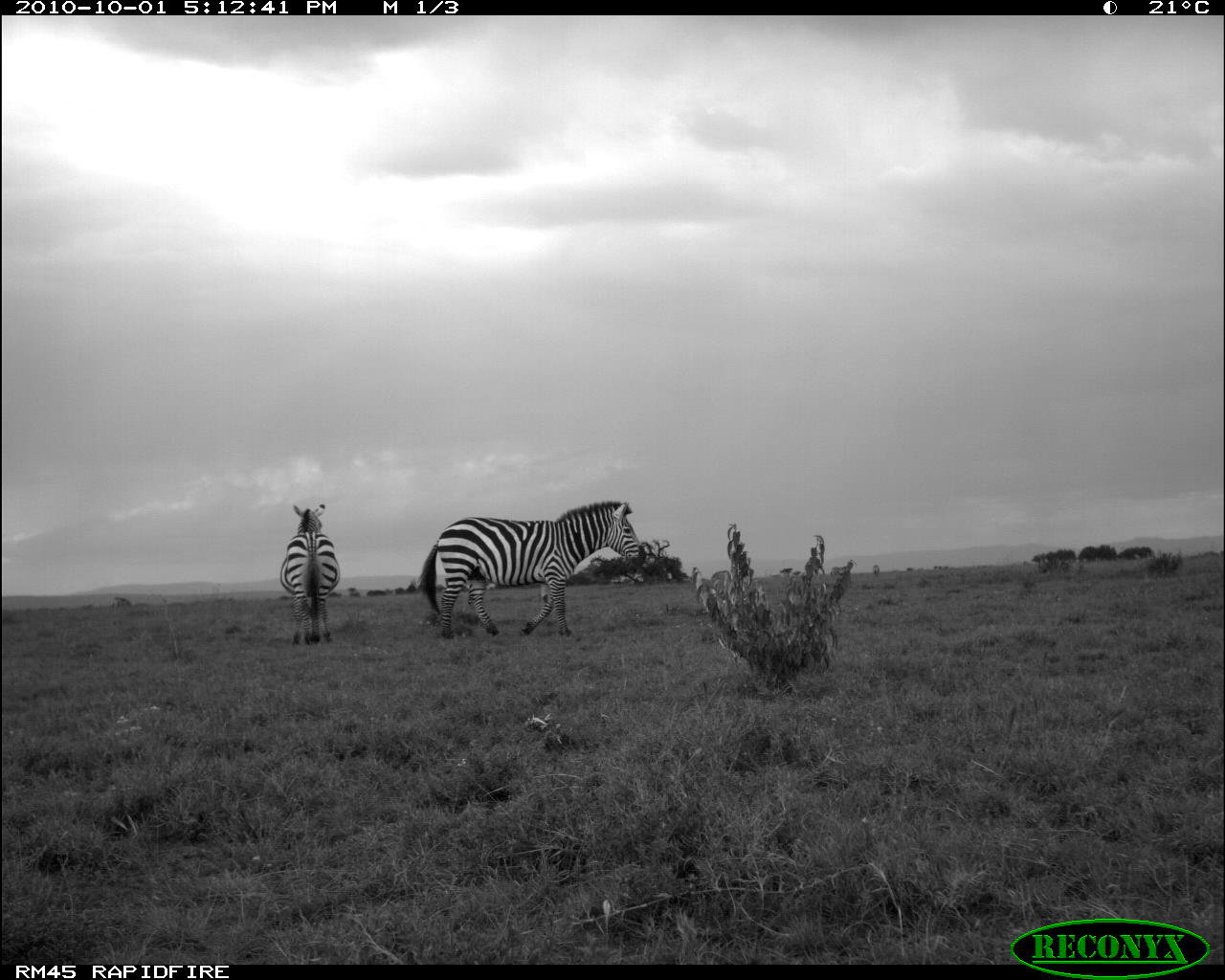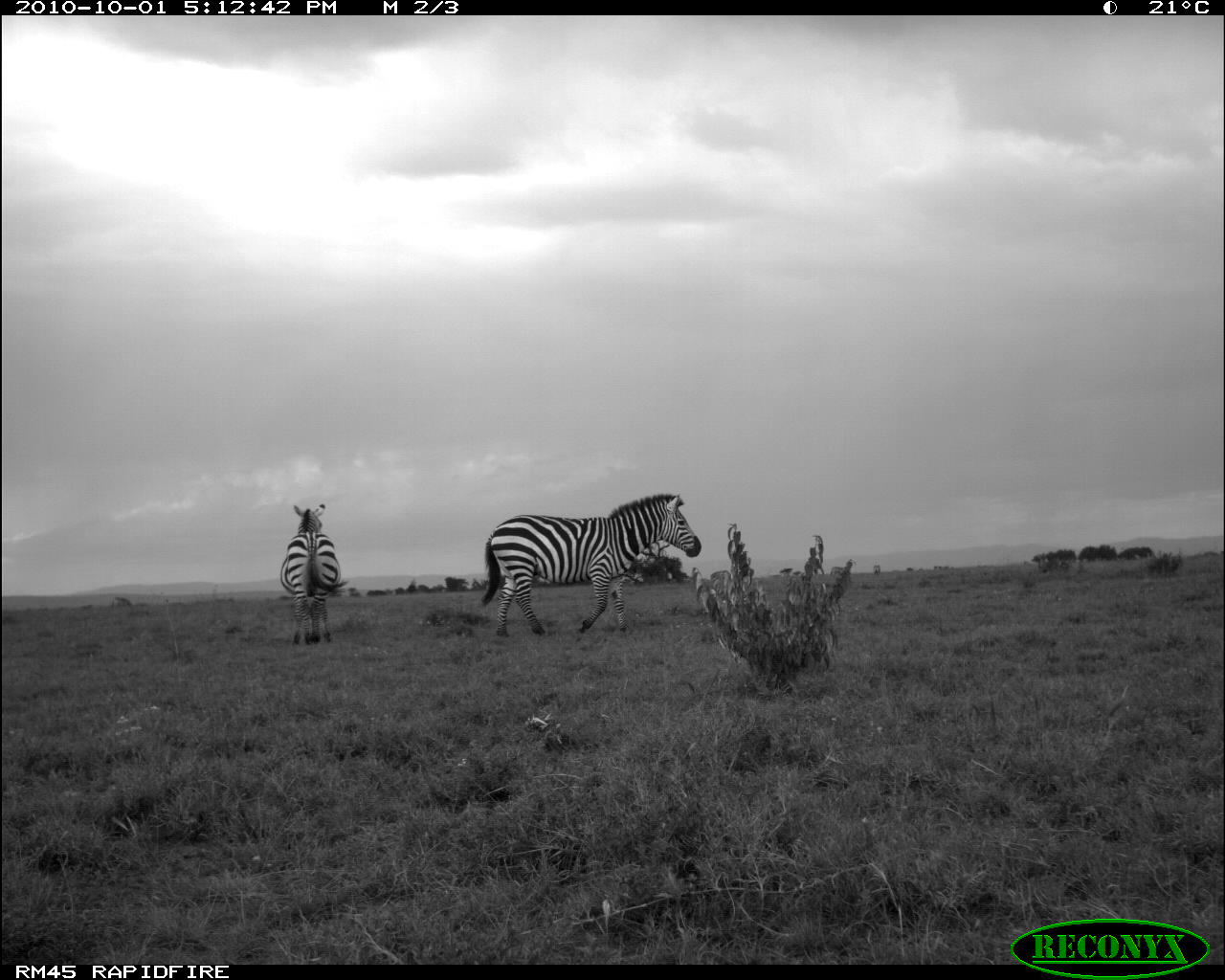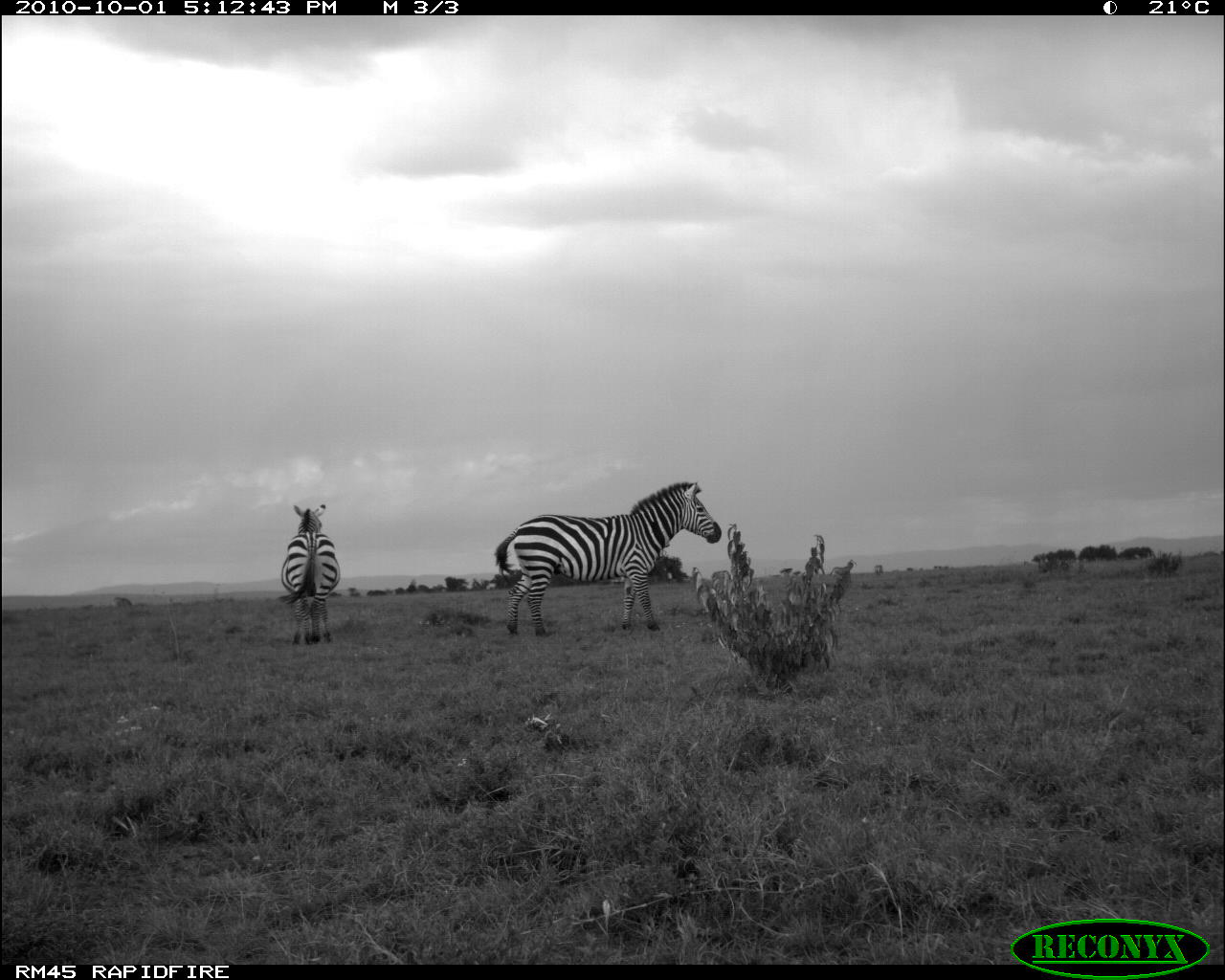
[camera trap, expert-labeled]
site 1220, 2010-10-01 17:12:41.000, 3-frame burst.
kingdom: Animalia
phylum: Chordata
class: Mammalia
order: Perissodactyla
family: Equidae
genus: Equus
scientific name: Equus quagga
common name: plains zebra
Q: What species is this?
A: Equus quagga (plains zebra).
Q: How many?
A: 2.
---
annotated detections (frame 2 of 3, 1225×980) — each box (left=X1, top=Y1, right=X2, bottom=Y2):
equus quagga: (left=481, top=493, right=701, bottom=637); (left=279, top=503, right=341, bottom=644)